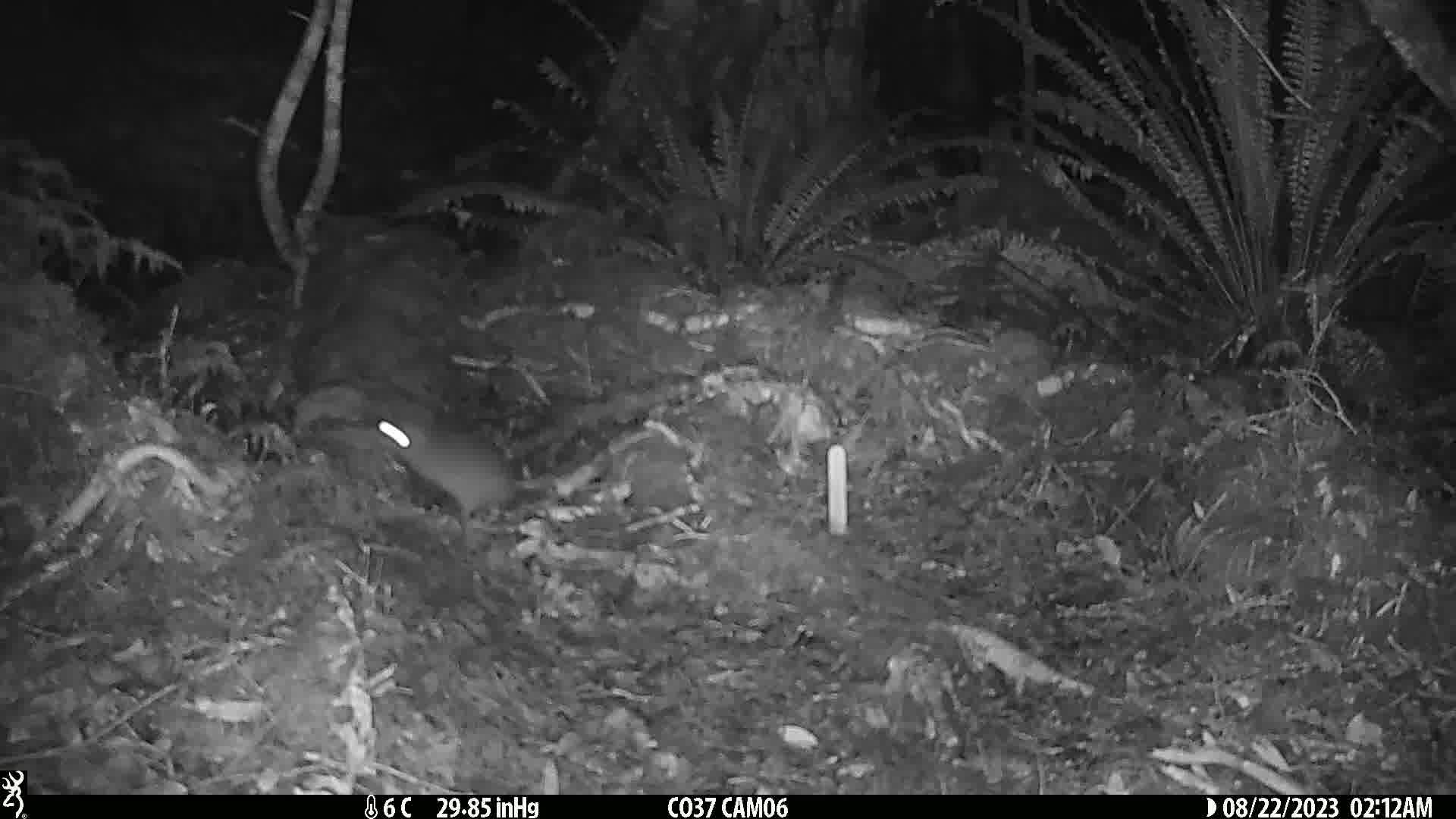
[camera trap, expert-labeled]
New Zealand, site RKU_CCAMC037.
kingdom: Animalia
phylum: Chordata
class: Mammalia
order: Rodentia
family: Muridae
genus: Rattus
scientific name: Rattus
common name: rat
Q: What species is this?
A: Rat (Rattus).